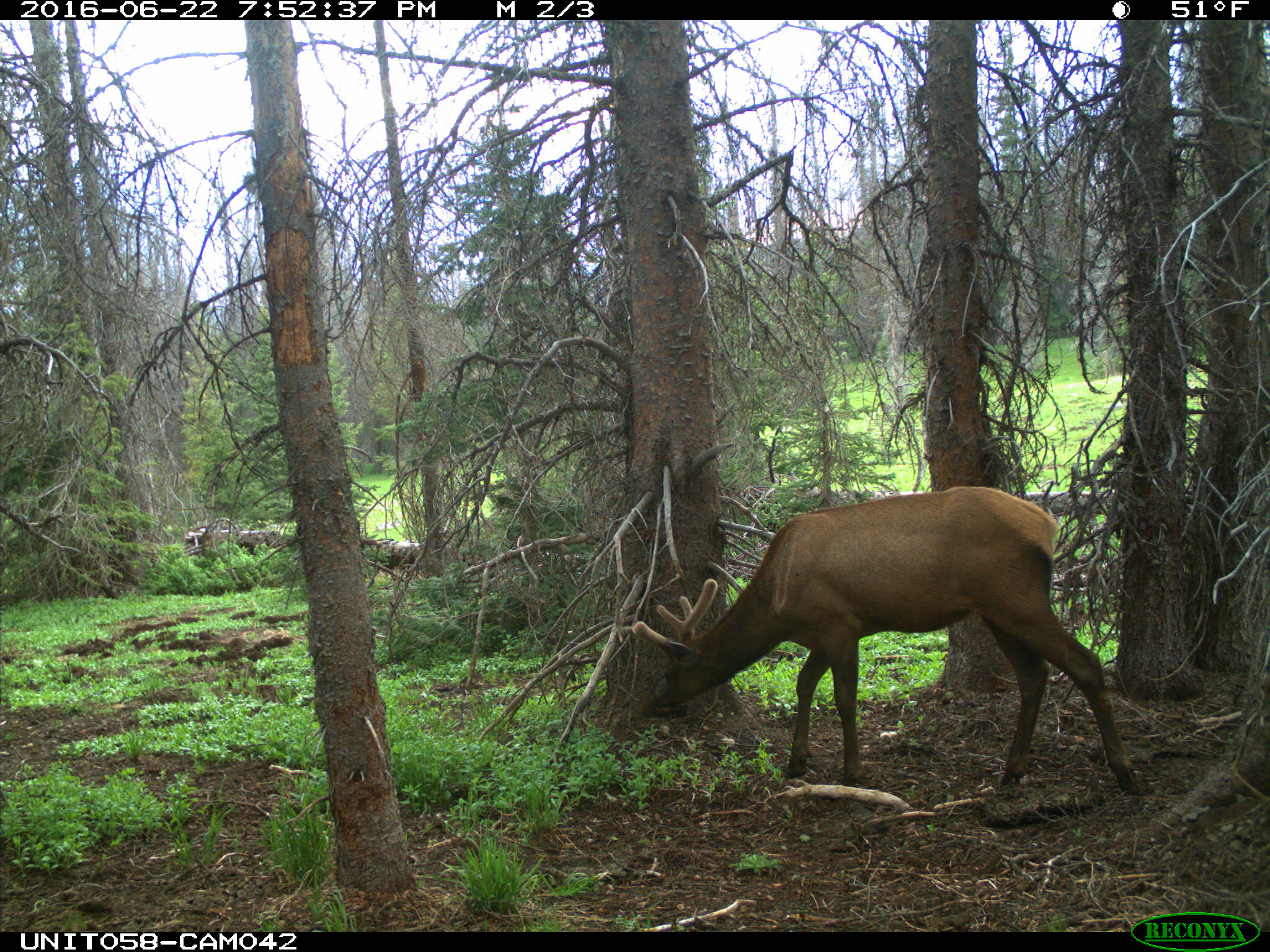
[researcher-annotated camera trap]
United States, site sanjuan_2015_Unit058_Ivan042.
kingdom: Animalia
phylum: Chordata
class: Mammalia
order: Artiodactyla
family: Cervidae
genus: Cervus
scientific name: Cervus elaphus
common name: red deer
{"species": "Cervus elaphus (red deer)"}